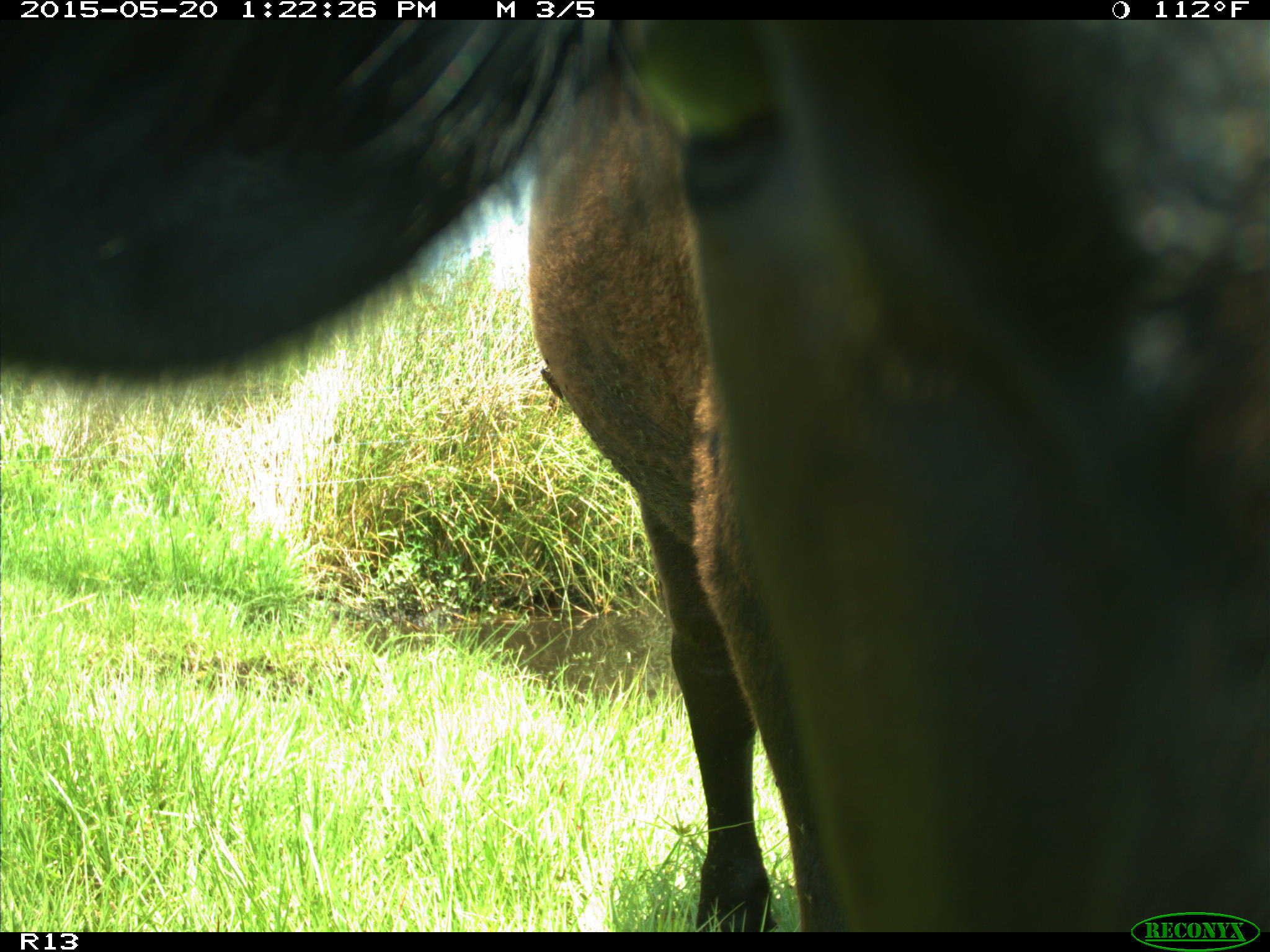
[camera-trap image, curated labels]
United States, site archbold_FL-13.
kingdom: Animalia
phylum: Chordata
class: Mammalia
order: Artiodactyla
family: Bovidae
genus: Bos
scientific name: Bos taurus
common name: domestic cow